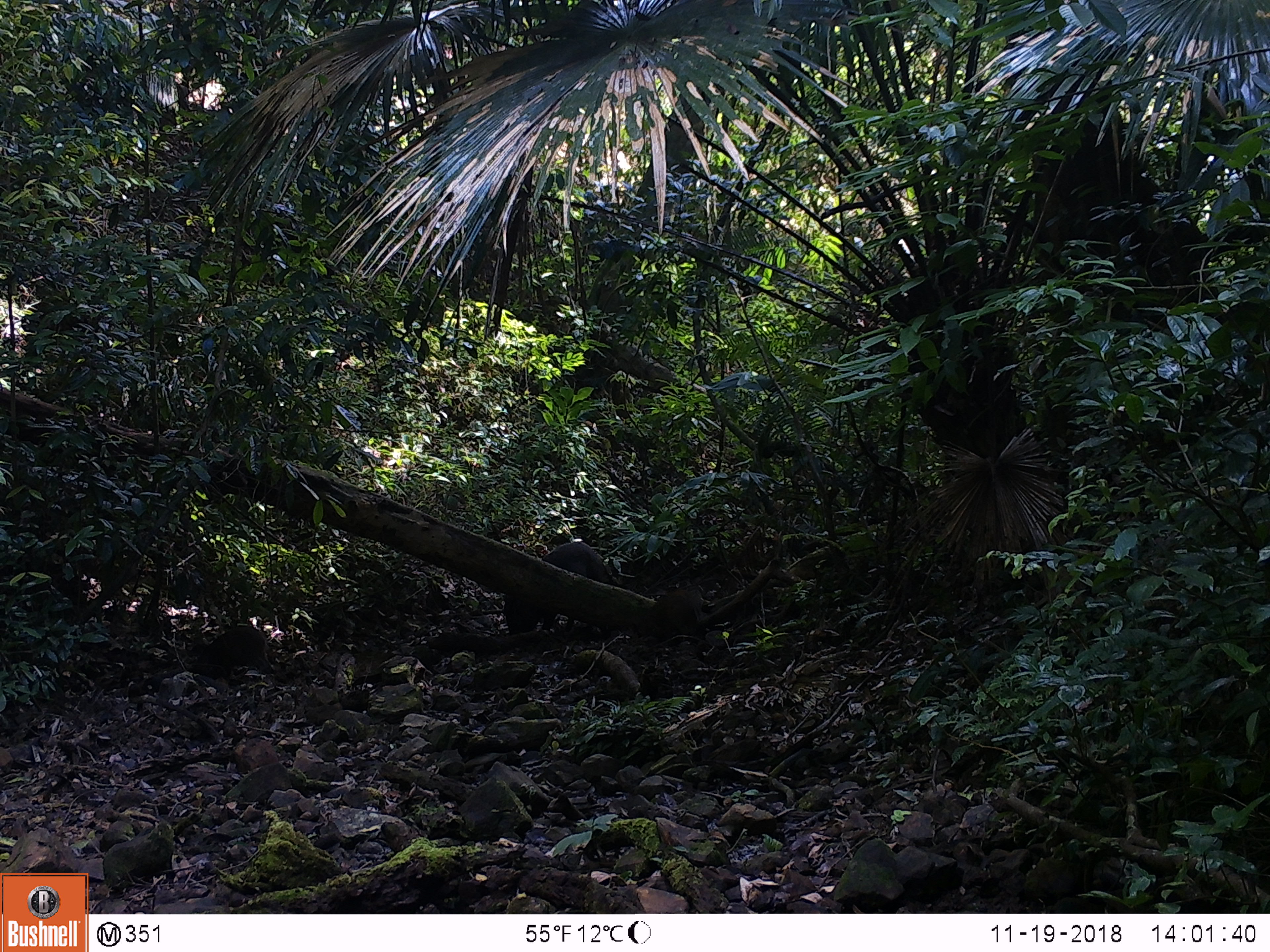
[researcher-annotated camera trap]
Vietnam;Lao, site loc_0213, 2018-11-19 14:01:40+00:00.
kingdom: Animalia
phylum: Chordata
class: Mammalia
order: Artiodactyla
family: Suidae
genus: Sus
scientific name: Sus scrofa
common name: eurasian wild pig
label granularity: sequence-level